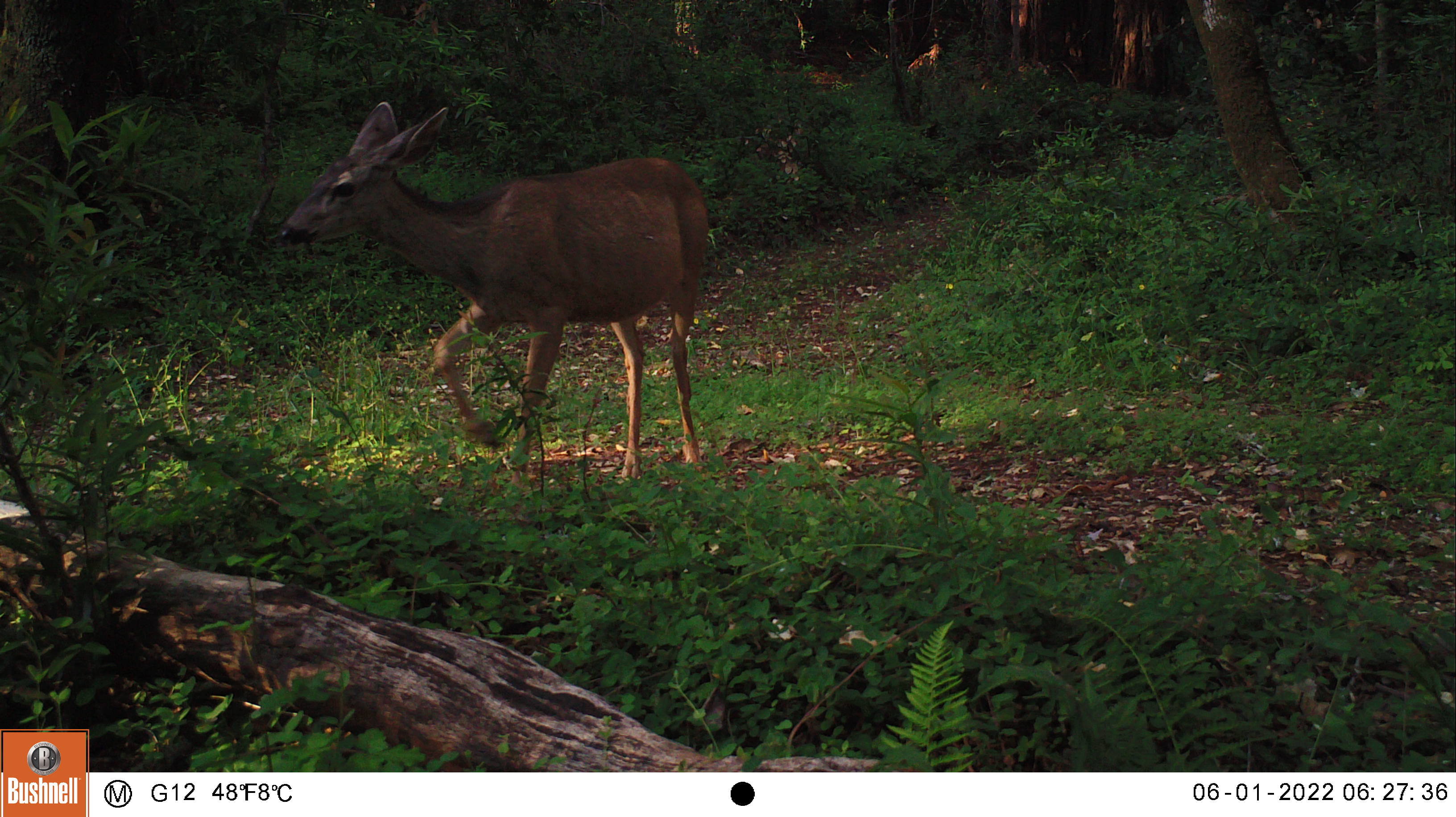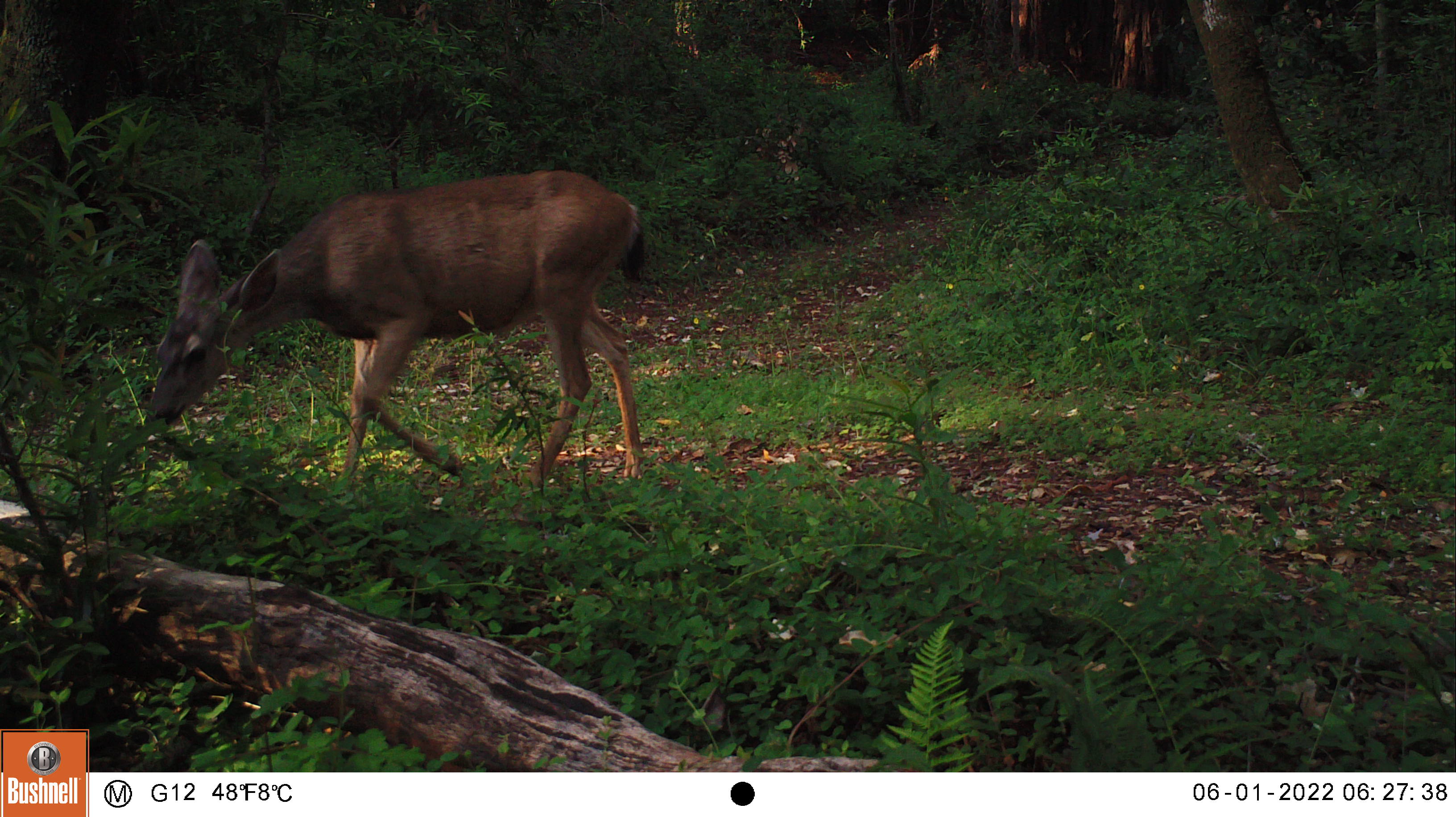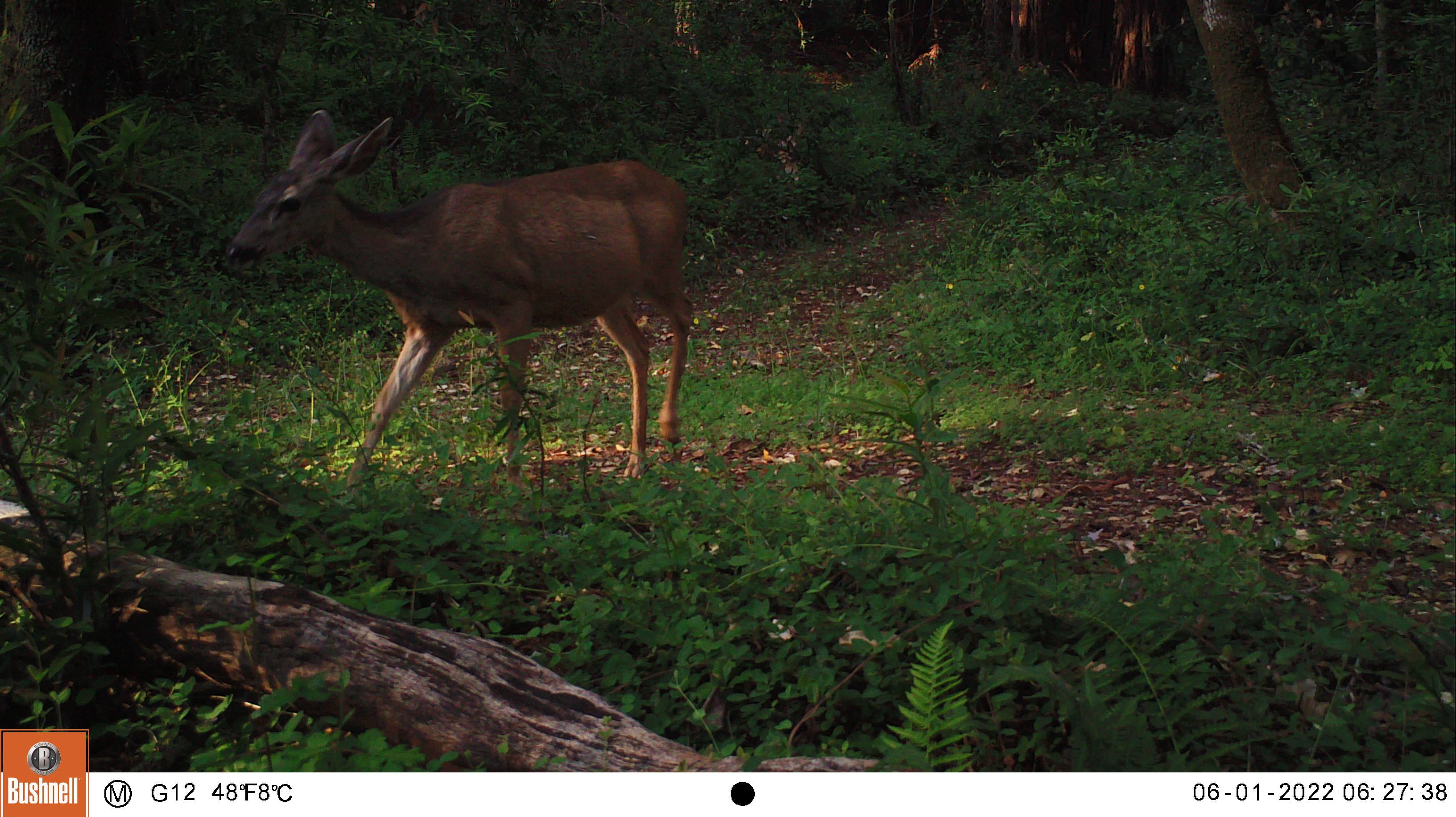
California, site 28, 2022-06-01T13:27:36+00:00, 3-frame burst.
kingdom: Animalia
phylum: Chordata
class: Mammalia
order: Artiodactyla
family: Cervidae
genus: Odocoileus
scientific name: Odocoileus hemionus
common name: mule deer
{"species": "mule deer (Odocoileus hemionus)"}